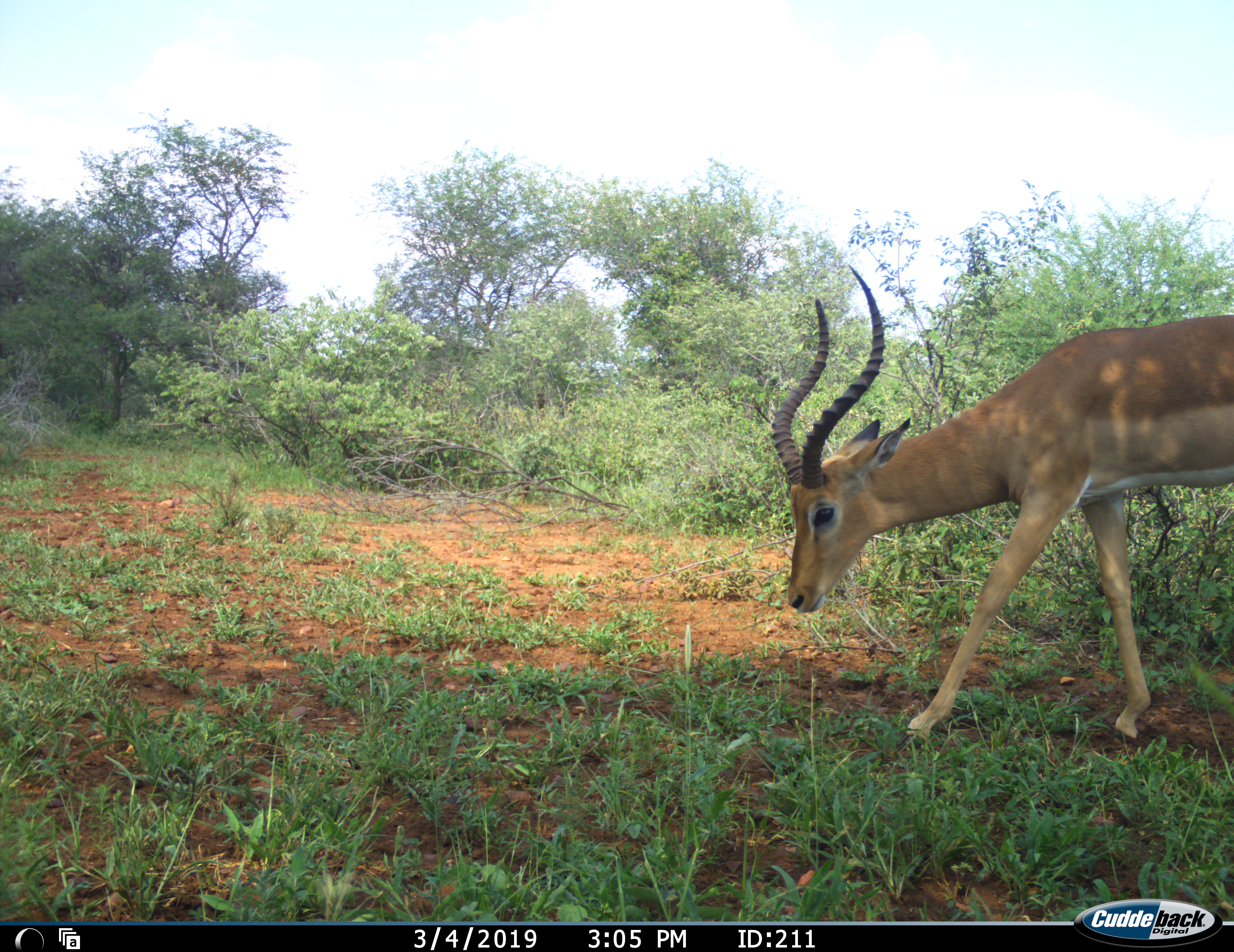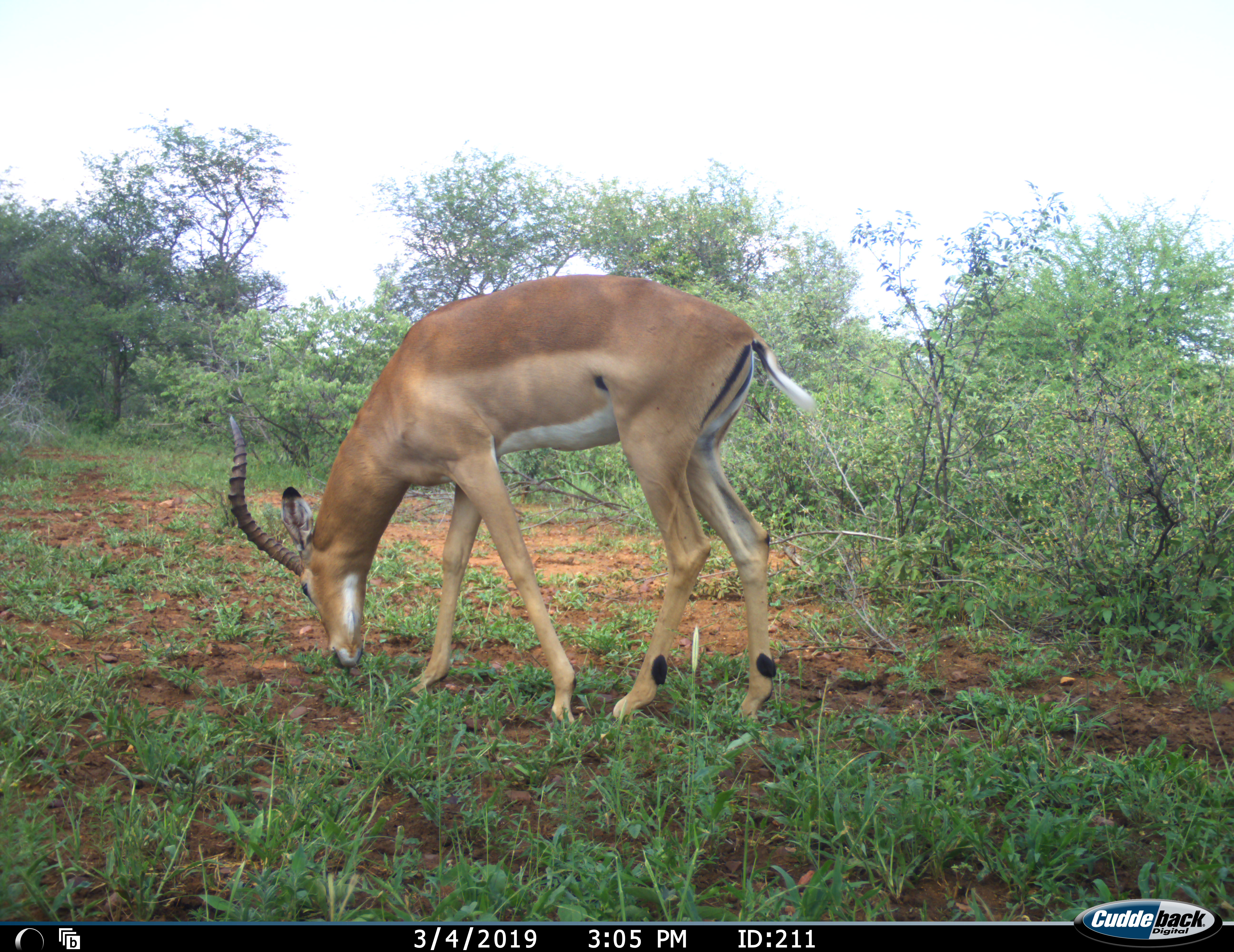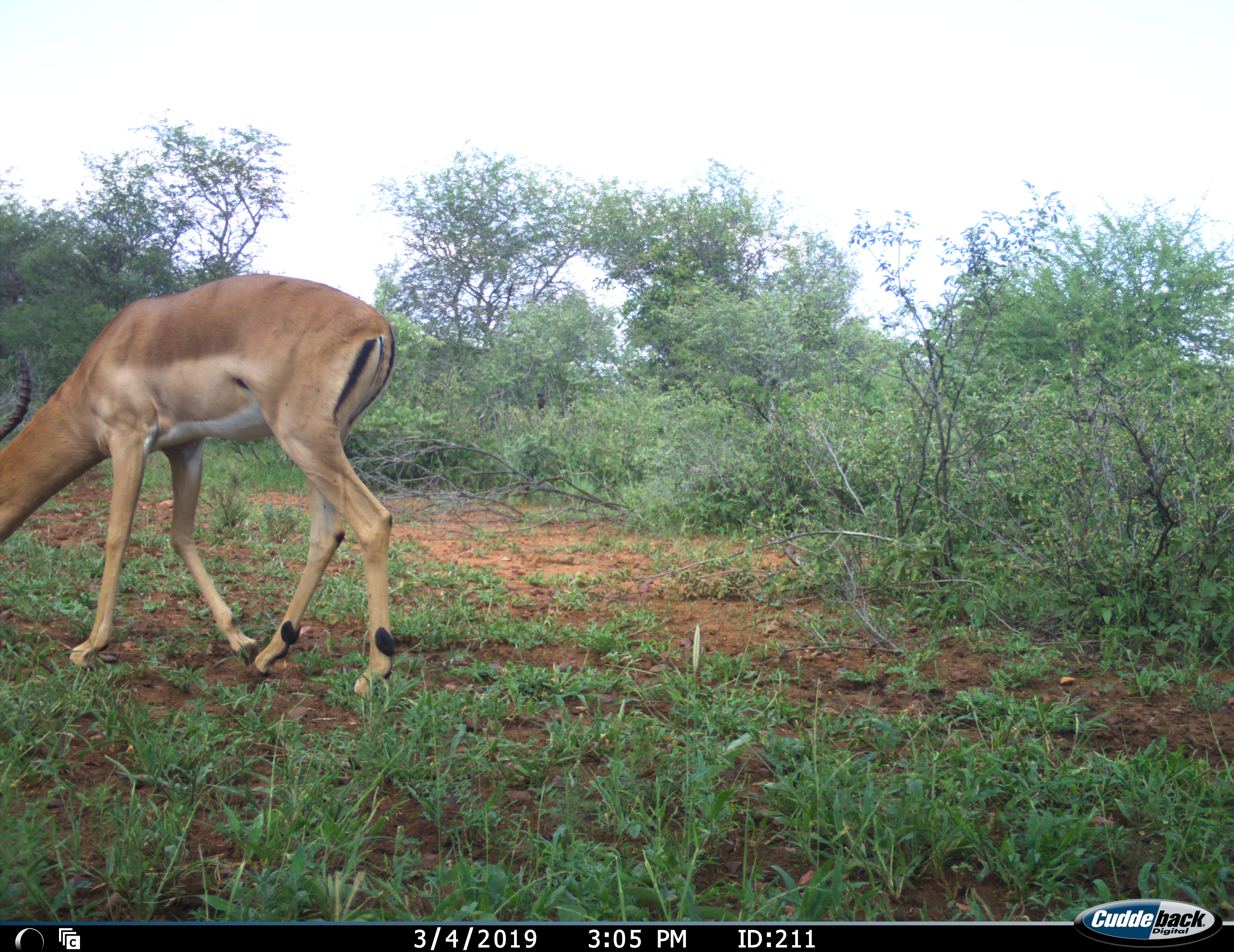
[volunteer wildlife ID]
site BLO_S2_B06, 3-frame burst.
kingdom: Animalia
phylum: Chordata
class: Mammalia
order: Artiodactyla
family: Bovidae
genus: Aepyceros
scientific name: Aepyceros melampus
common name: impala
Impala (Aepyceros melampus), count 1. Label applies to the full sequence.